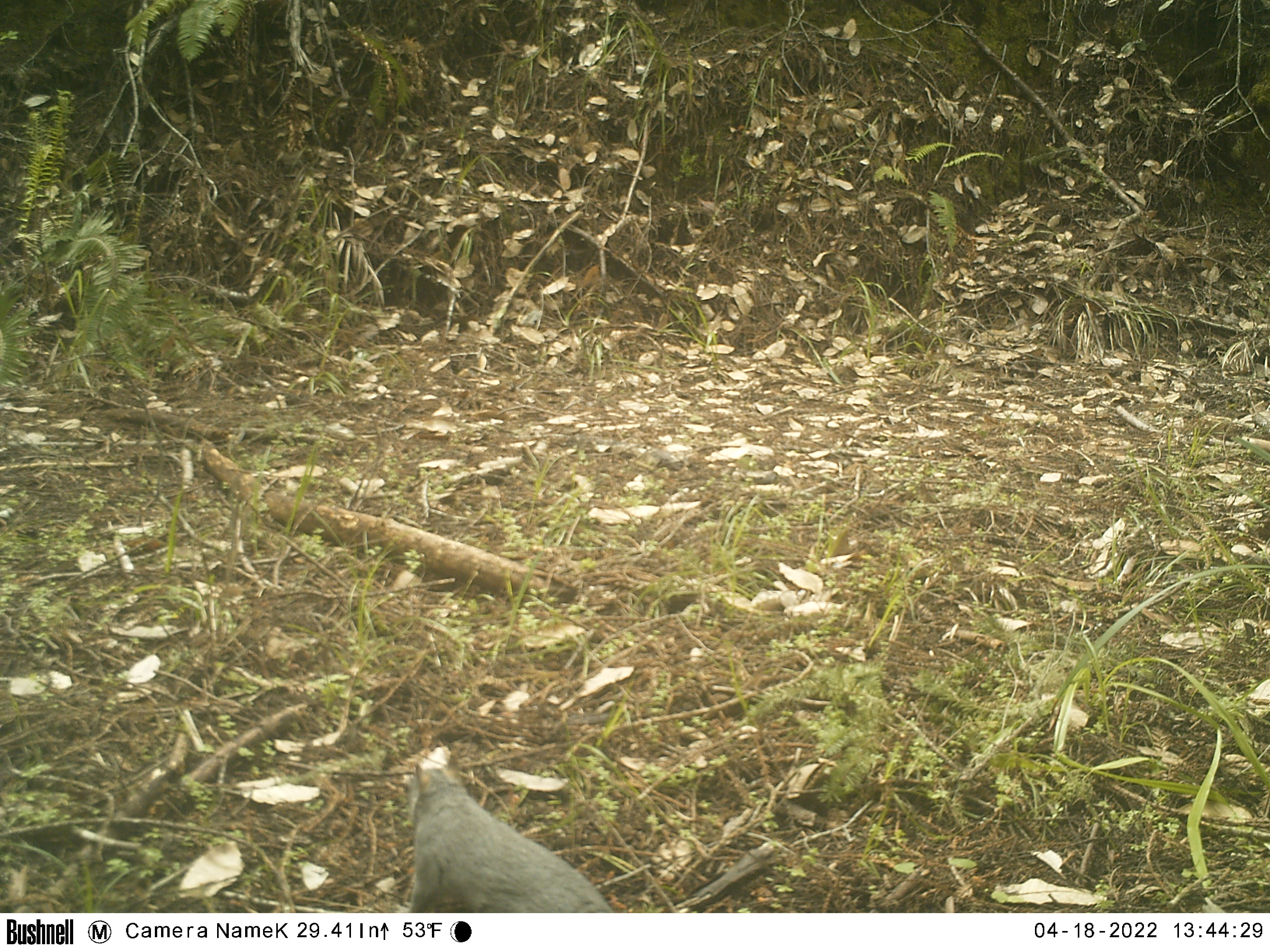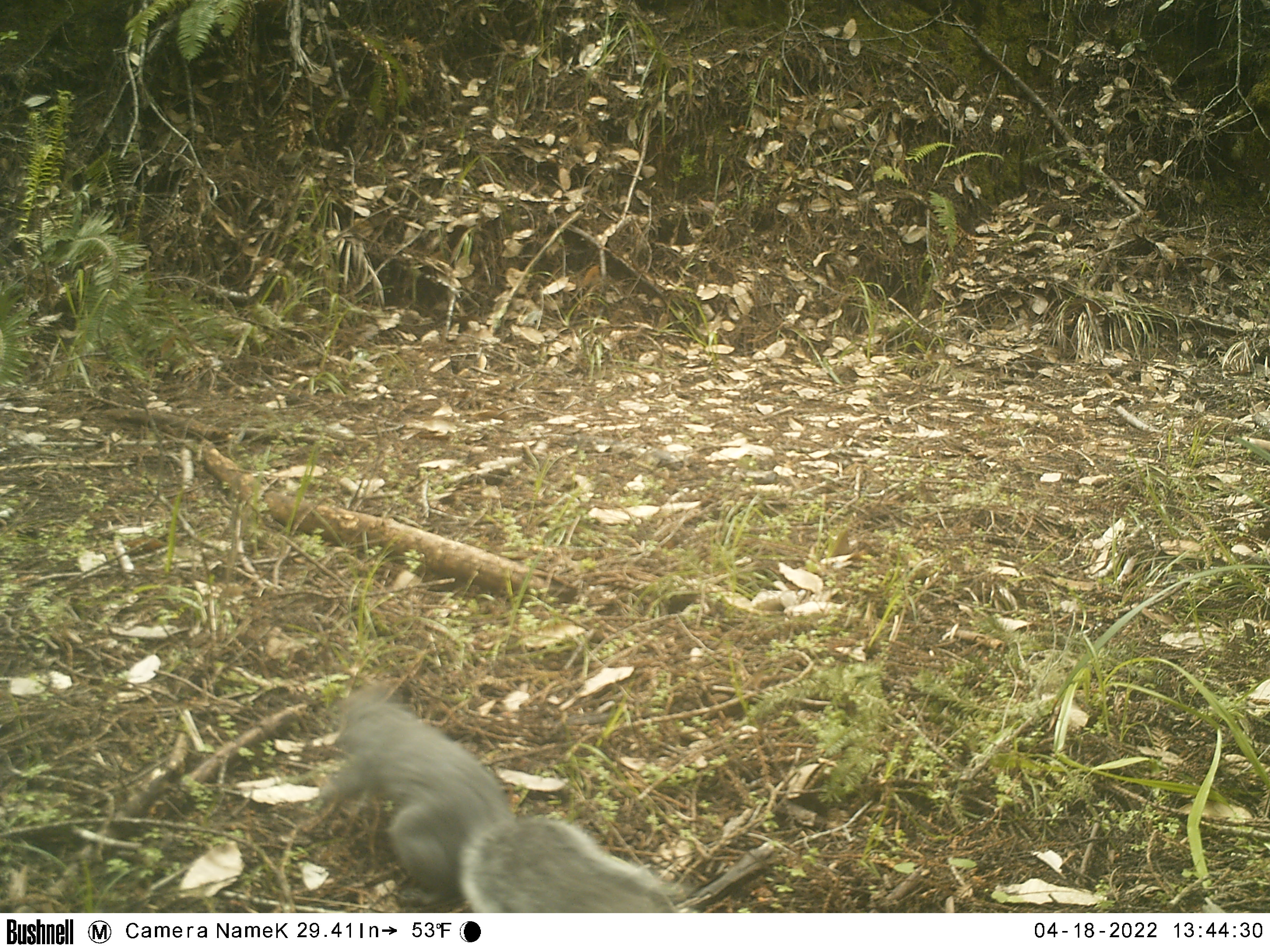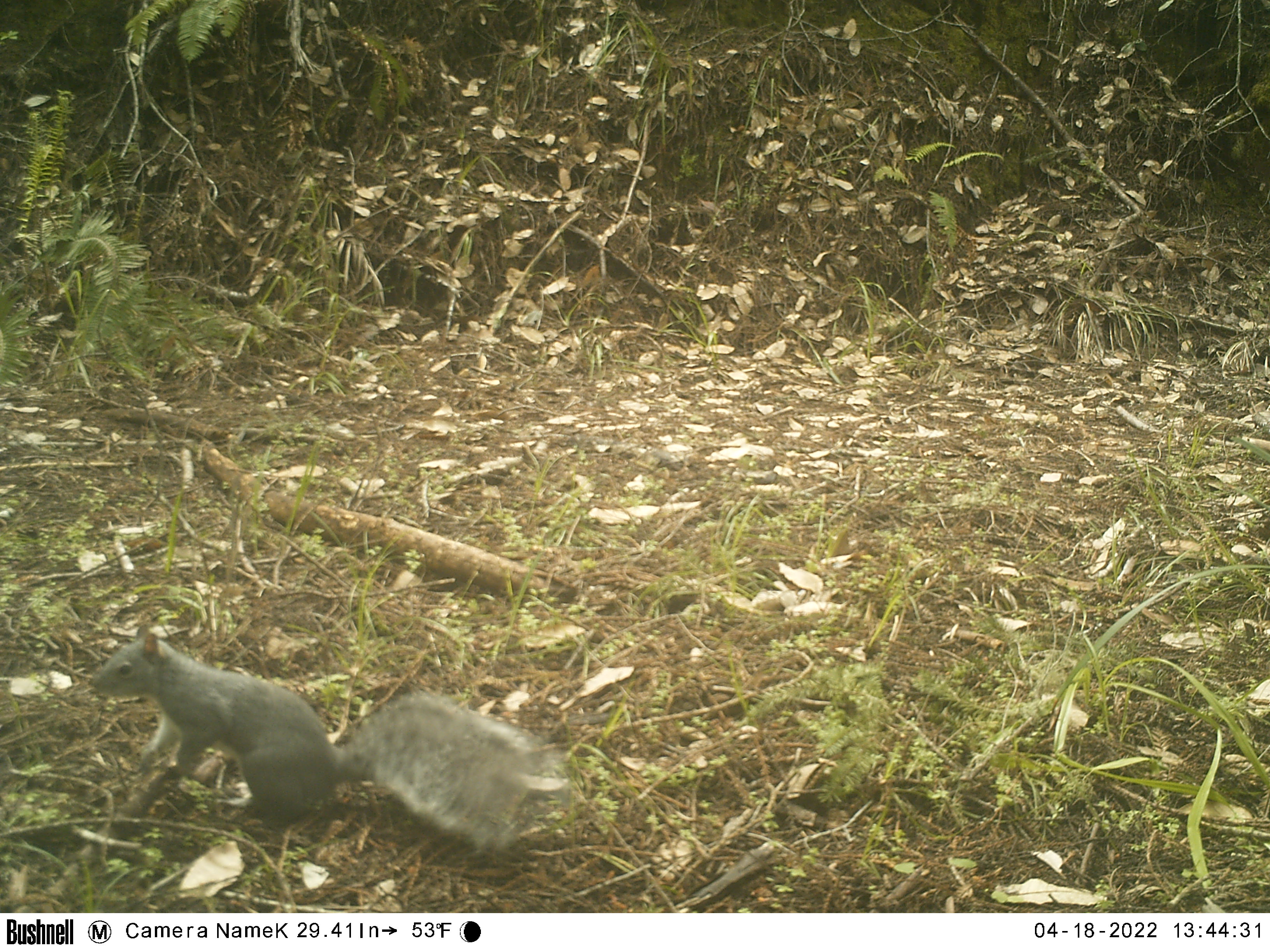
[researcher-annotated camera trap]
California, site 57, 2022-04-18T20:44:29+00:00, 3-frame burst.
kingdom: Animalia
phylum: Chordata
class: Mammalia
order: Rodentia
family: Sciuridae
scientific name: Sciuridae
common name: squirrel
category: unknown squirrel